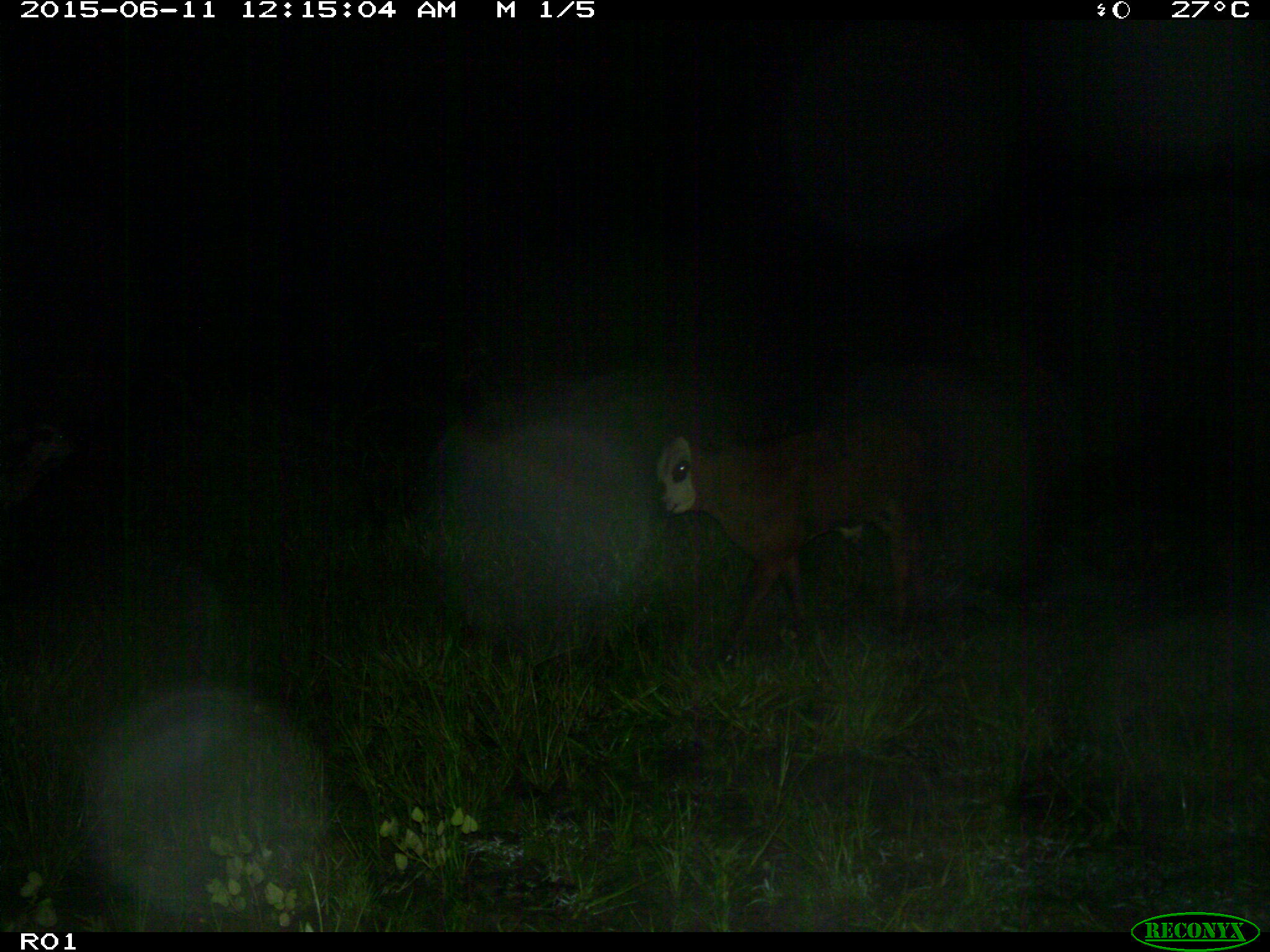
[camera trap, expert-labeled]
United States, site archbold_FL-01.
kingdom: Animalia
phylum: Chordata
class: Mammalia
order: Artiodactyla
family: Bovidae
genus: Bos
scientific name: Bos taurus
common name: domestic cow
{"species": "Bos taurus (domestic cow)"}